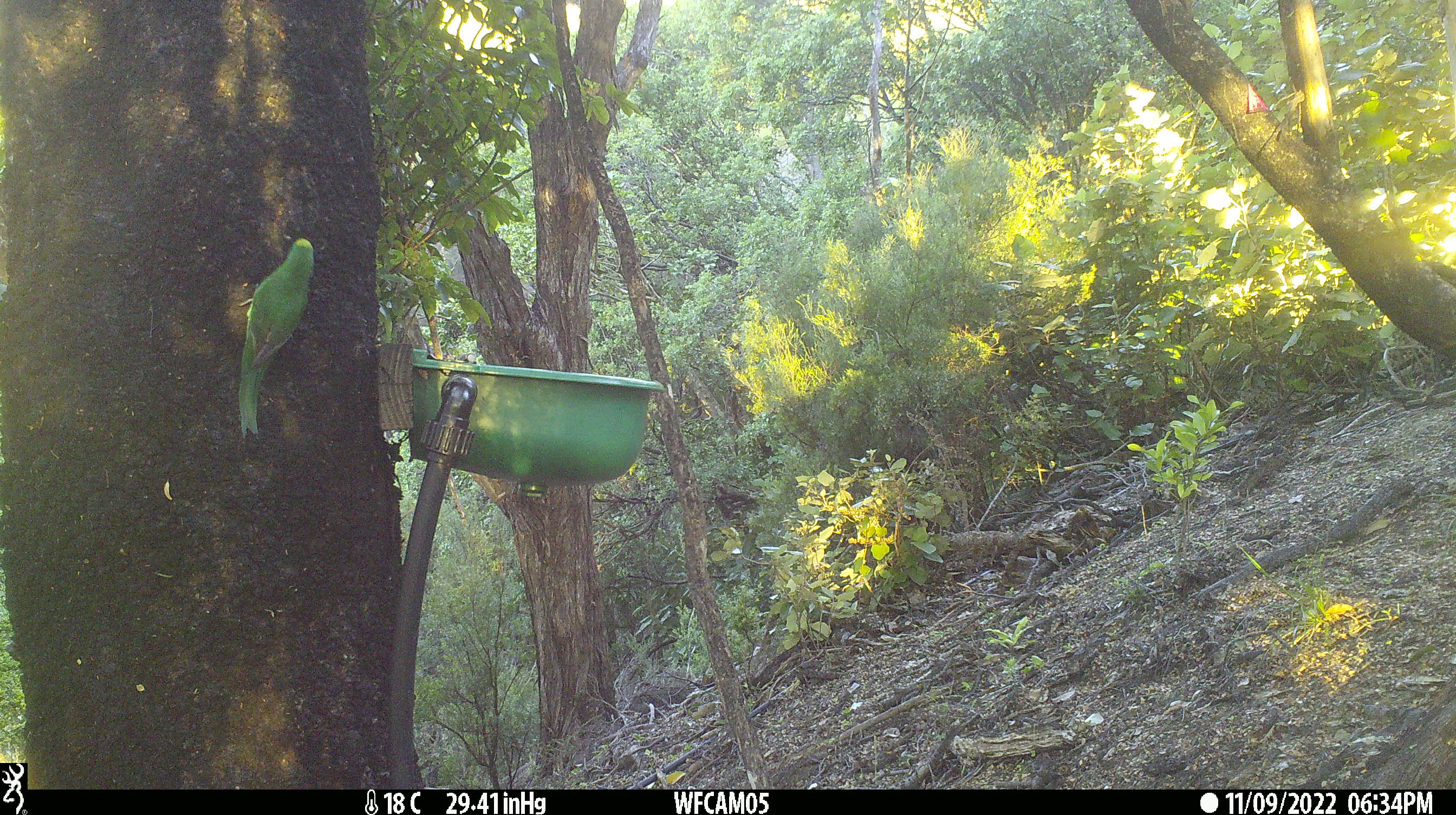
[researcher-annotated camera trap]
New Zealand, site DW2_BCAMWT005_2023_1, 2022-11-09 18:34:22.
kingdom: Animalia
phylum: Chordata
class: Aves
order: Psittaciformes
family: Psittaculidae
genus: Cyanoramphus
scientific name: Cyanoramphus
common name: parakeet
Parakeet (Cyanoramphus).